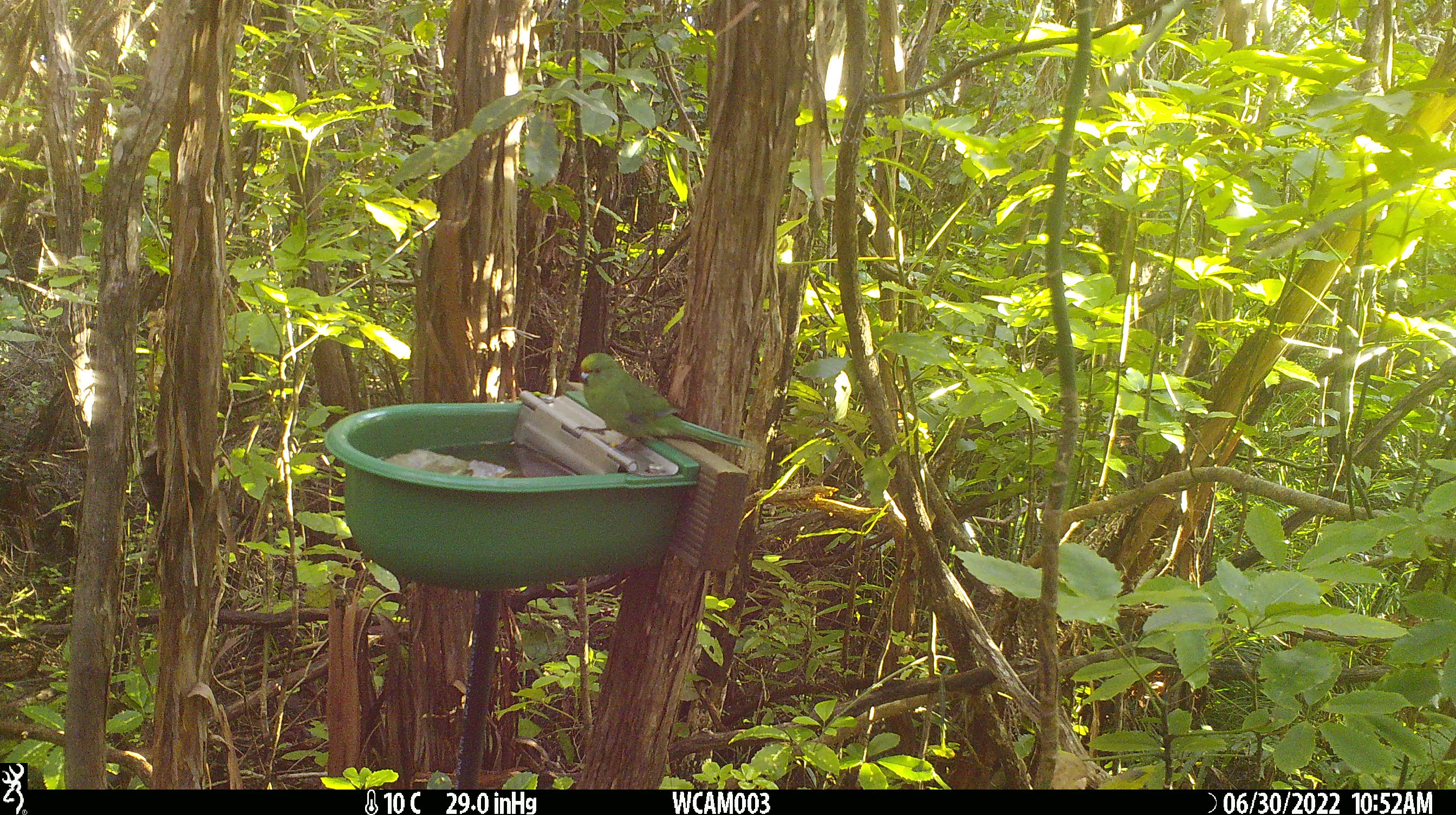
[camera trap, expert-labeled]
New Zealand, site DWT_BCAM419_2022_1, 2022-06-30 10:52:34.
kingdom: Animalia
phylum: Chordata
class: Aves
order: Psittaciformes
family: Psittaculidae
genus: Cyanoramphus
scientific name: Cyanoramphus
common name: parakeet